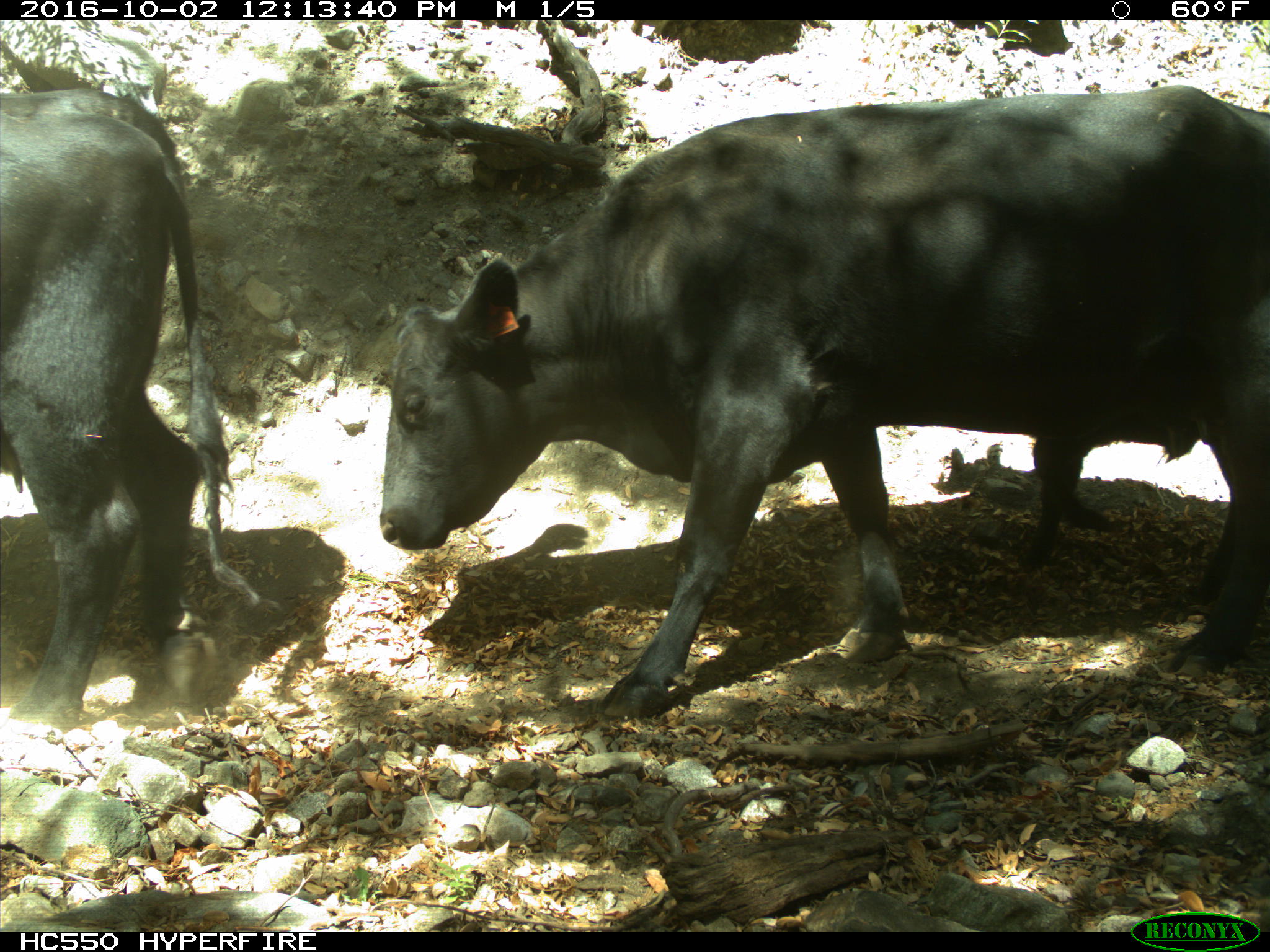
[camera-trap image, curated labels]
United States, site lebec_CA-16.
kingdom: Animalia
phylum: Chordata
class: Mammalia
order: Artiodactyla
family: Bovidae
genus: Bos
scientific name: Bos taurus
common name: domestic cow